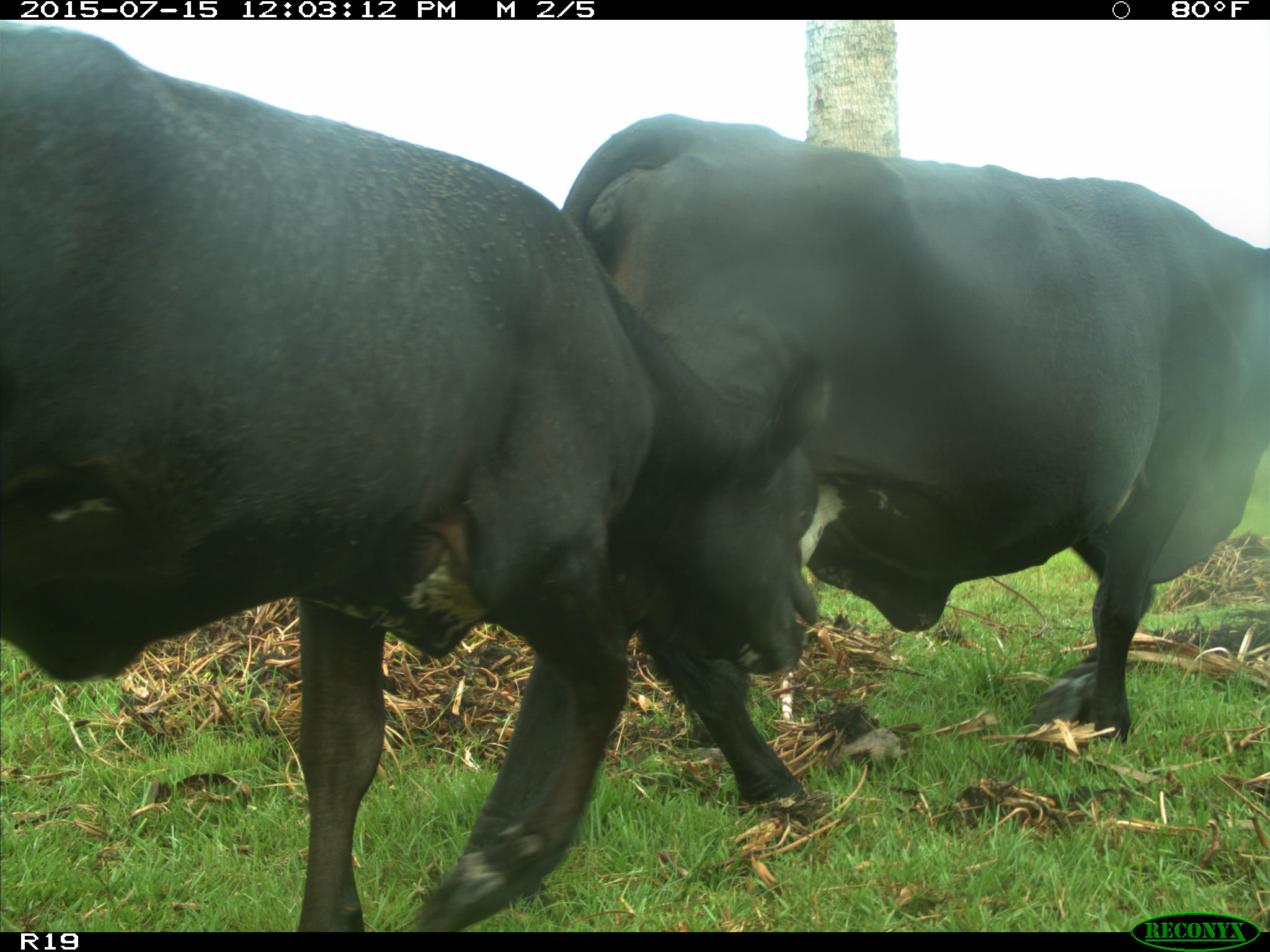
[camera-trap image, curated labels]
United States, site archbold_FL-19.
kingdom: Animalia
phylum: Chordata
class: Mammalia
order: Artiodactyla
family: Bovidae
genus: Bos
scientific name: Bos taurus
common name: domestic cow